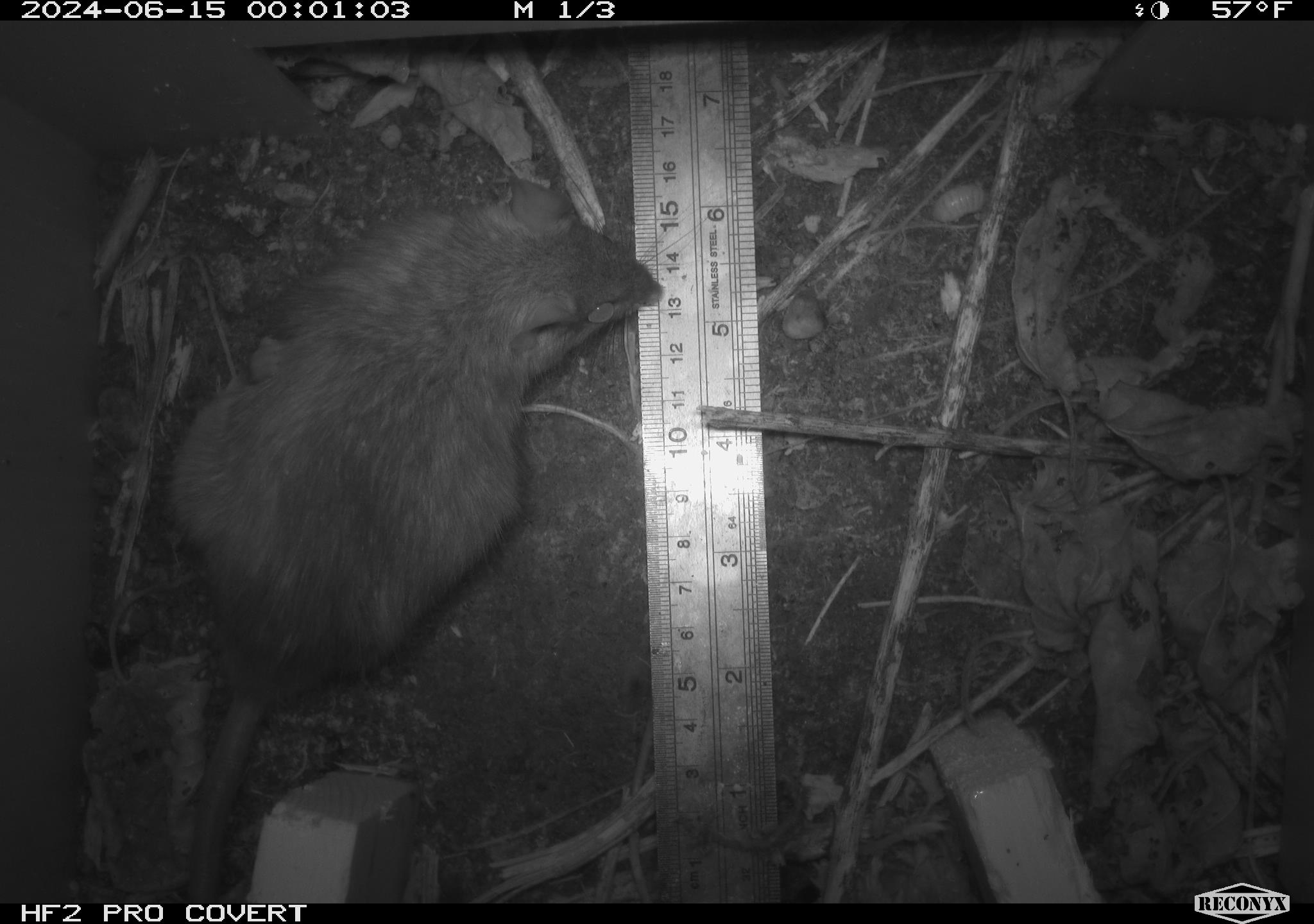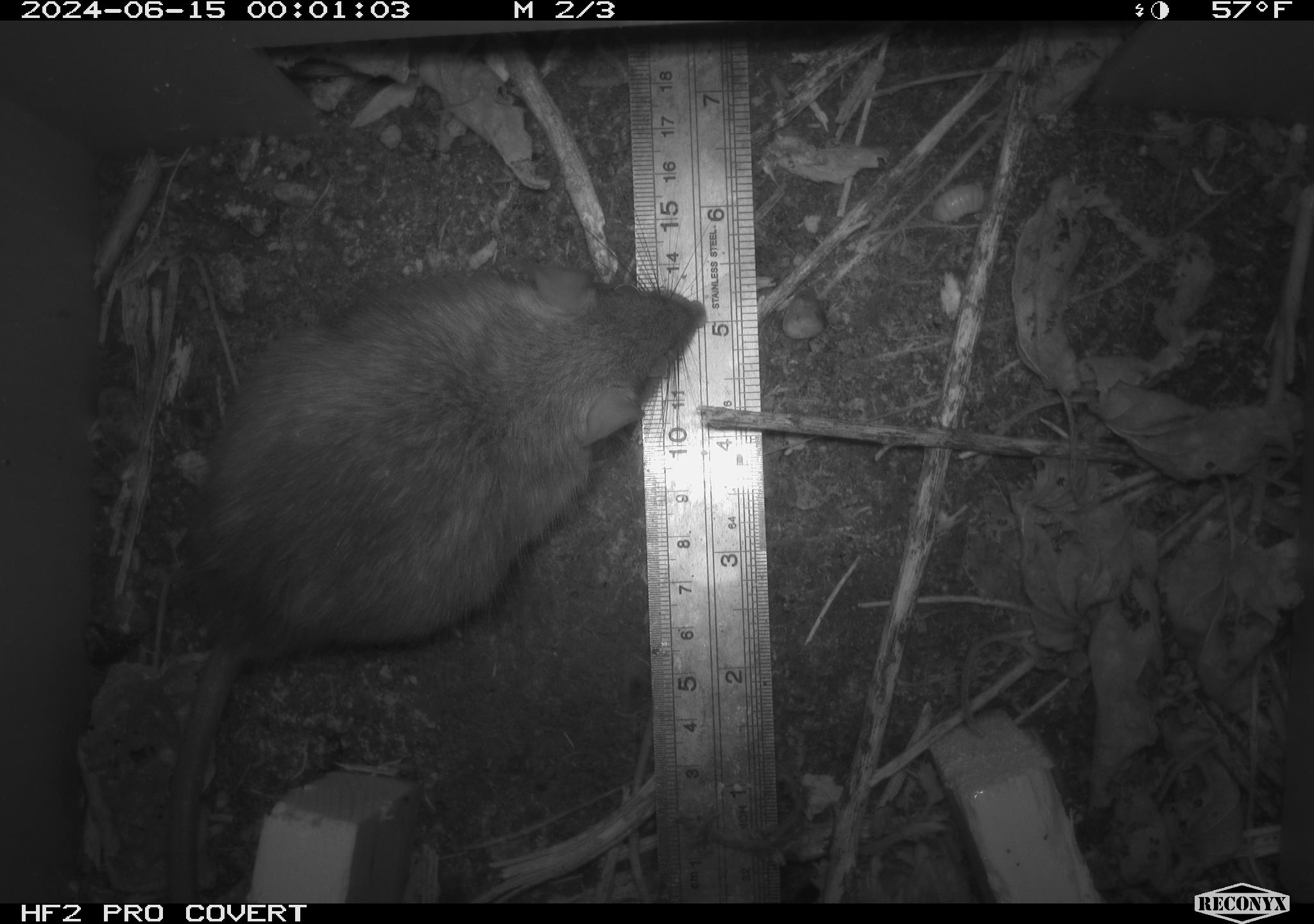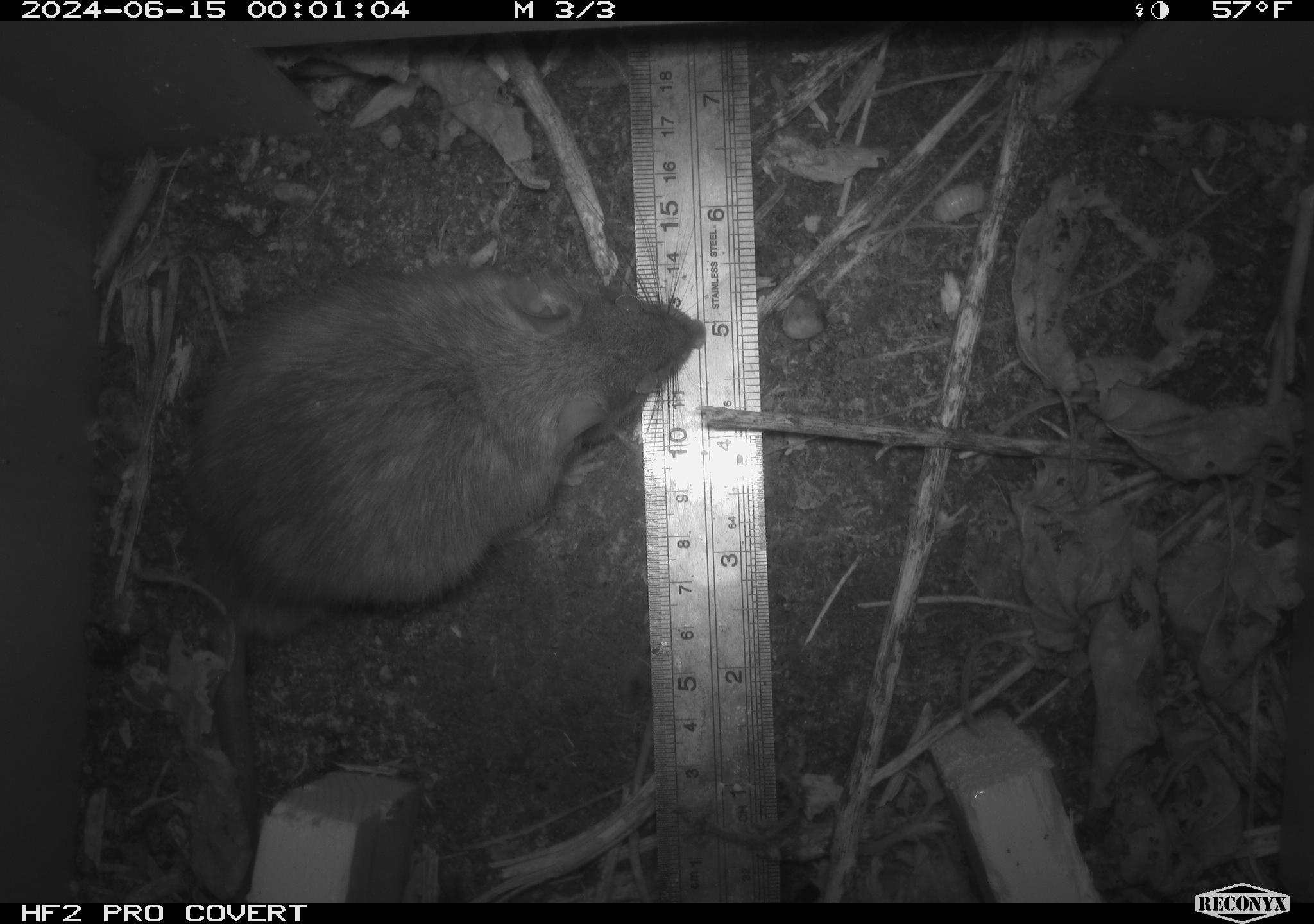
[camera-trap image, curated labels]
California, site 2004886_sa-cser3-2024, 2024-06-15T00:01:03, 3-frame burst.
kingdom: Animalia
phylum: Chordata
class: Mammalia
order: Rodentia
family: Muridae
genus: Rattus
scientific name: Rattus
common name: rat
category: rattus species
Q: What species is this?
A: Rattus species (rat) (Rattus).